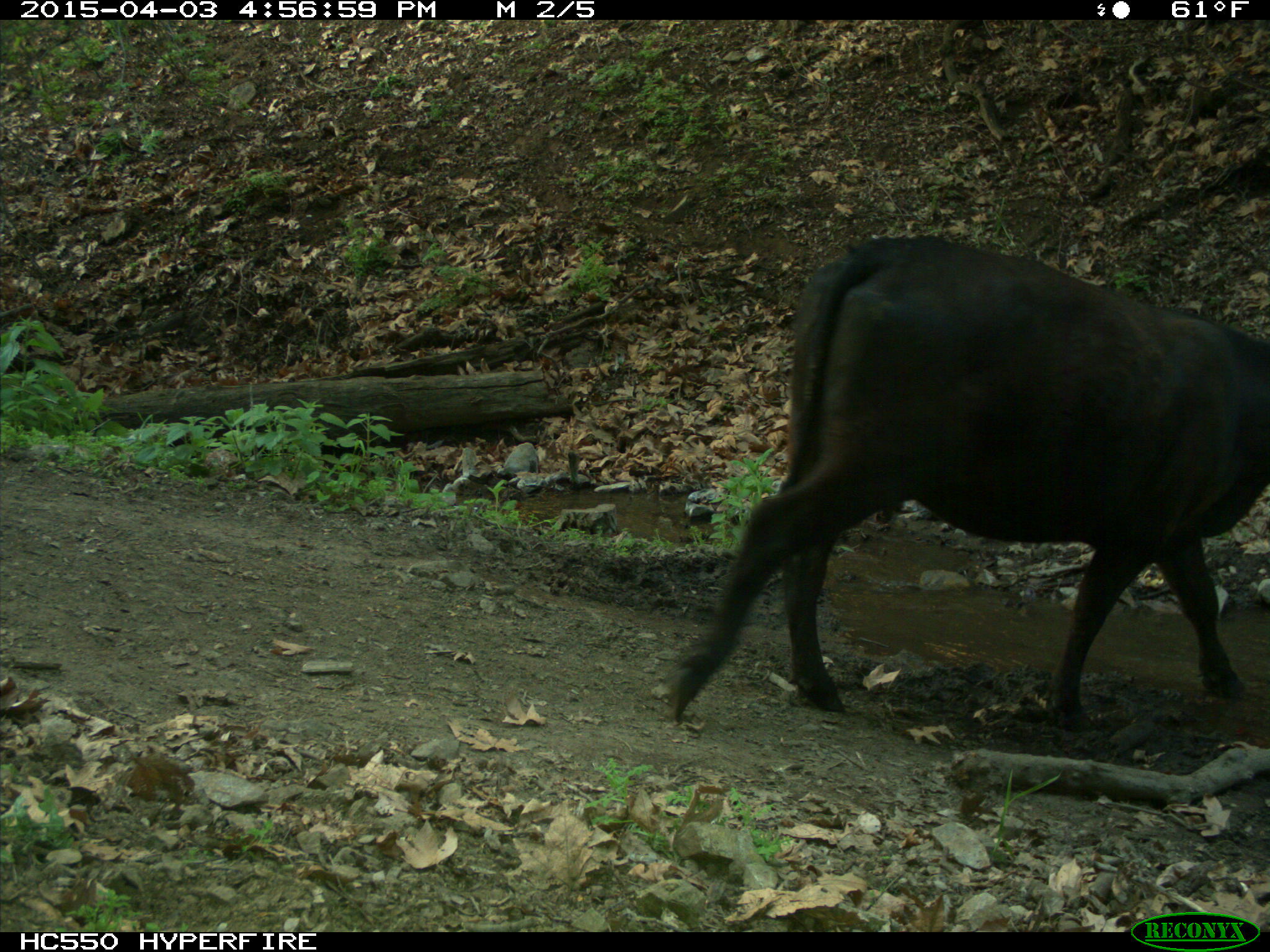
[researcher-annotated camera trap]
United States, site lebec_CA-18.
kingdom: Animalia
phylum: Chordata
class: Mammalia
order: Artiodactyla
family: Bovidae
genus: Bos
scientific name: Bos taurus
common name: domestic cow